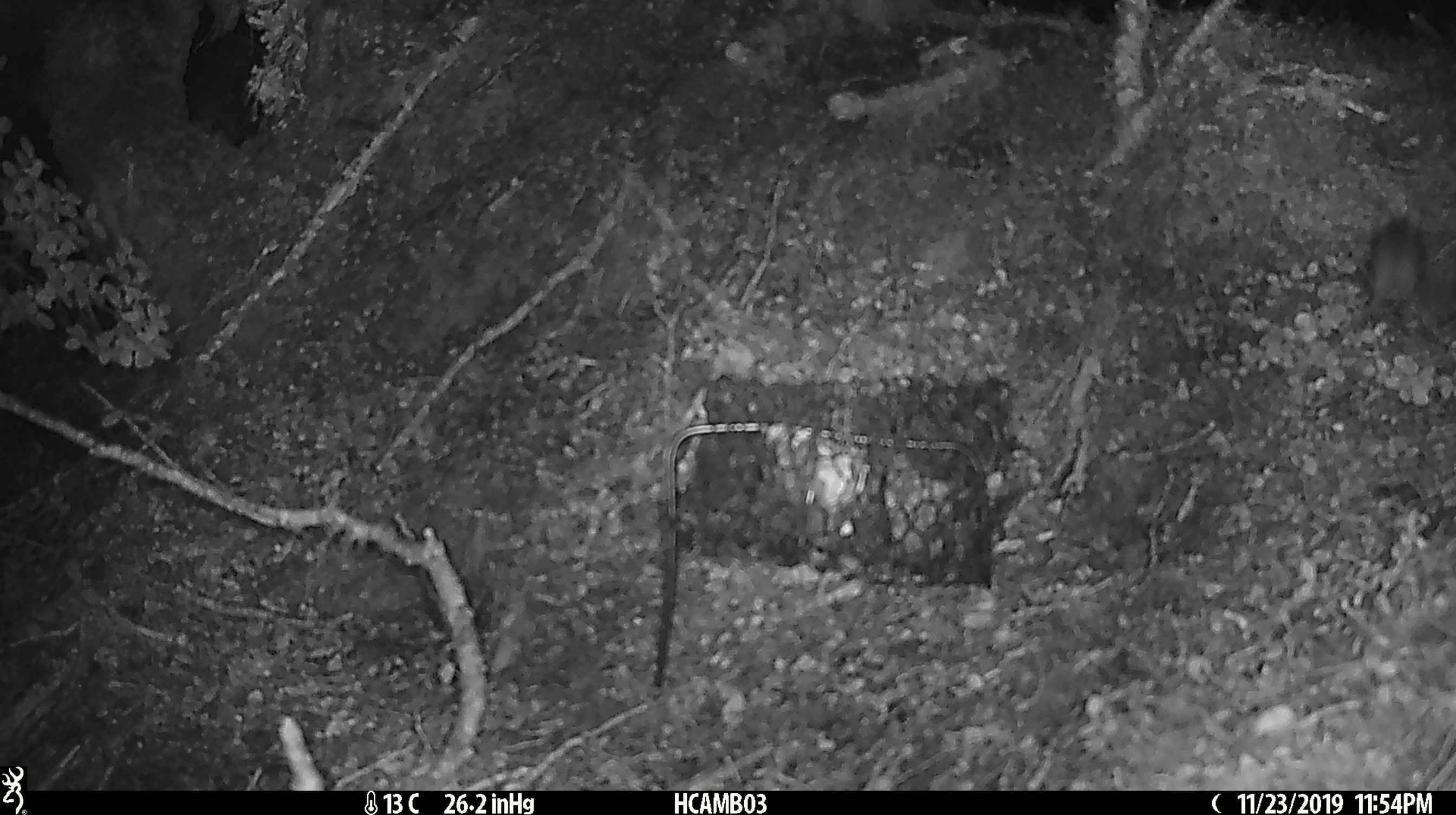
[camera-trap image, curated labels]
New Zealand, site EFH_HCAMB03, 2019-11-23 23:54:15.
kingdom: Animalia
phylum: Chordata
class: Mammalia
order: Rodentia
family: Muridae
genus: Mus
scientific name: Mus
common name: mouse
Mouse (Mus).